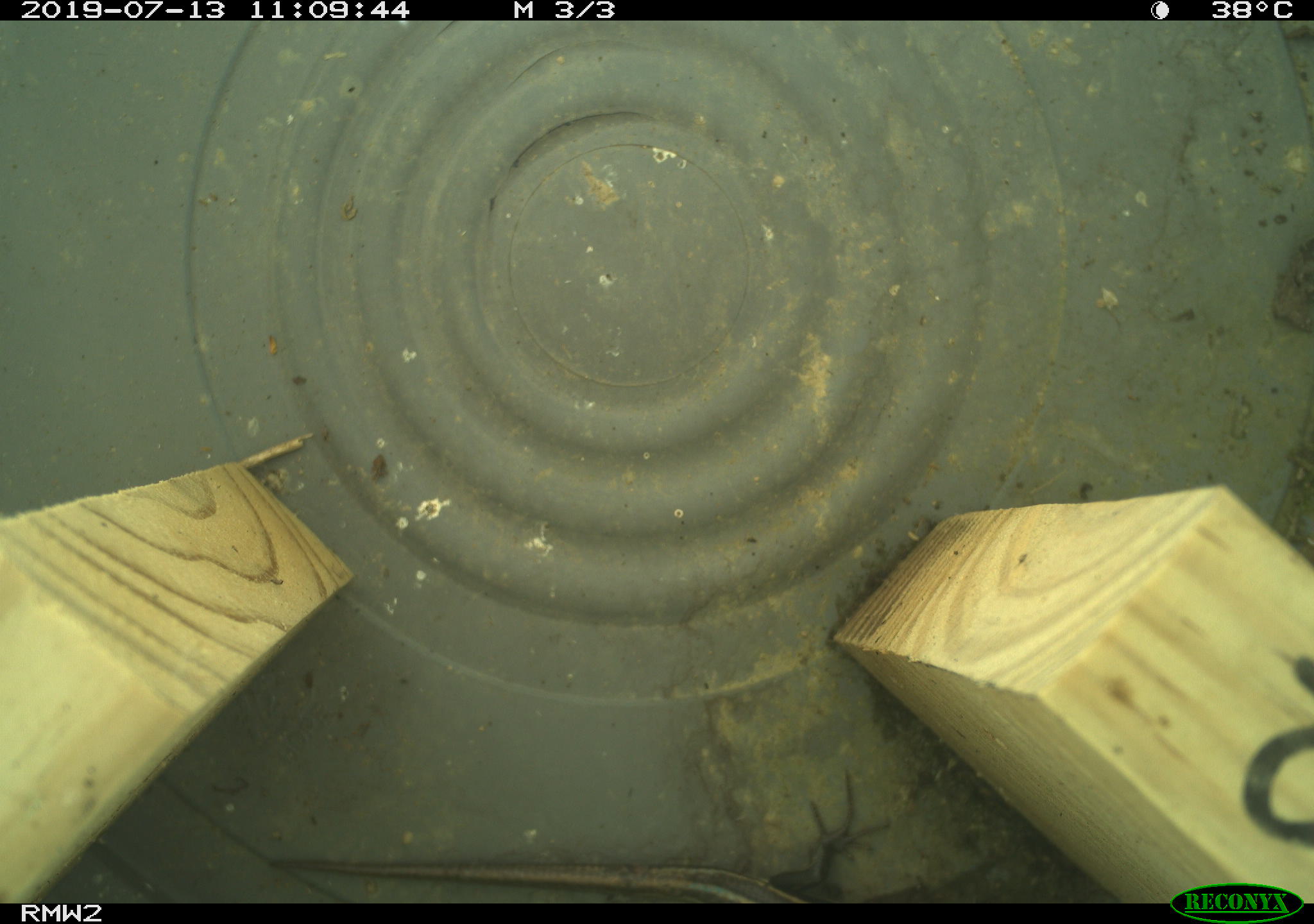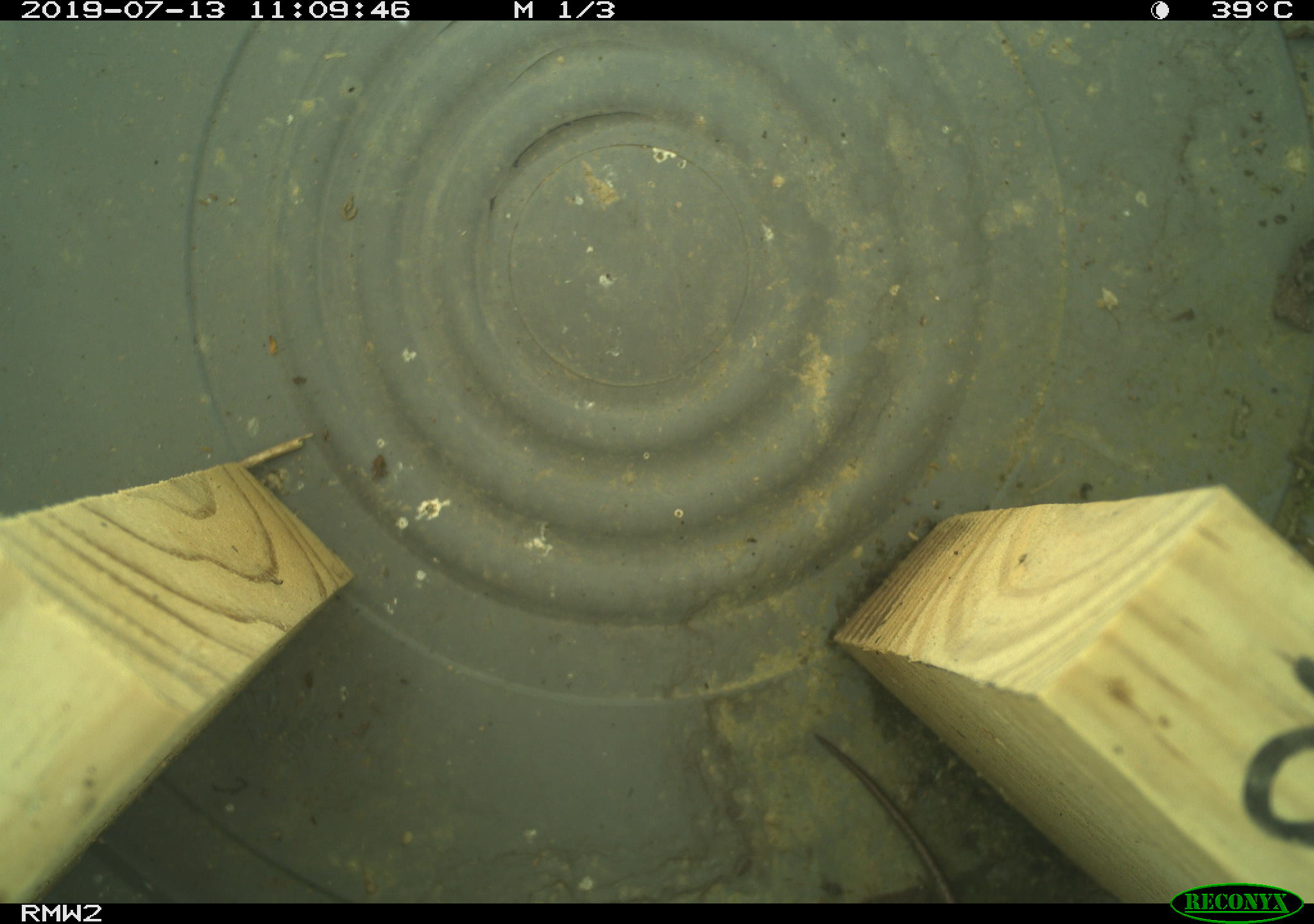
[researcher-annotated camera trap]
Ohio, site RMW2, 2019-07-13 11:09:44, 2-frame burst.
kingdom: Animalia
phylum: Chordata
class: Reptilia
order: Squamata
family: Scincidae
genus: Plestiodon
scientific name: Plestiodon fasciatus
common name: common five-lined skink